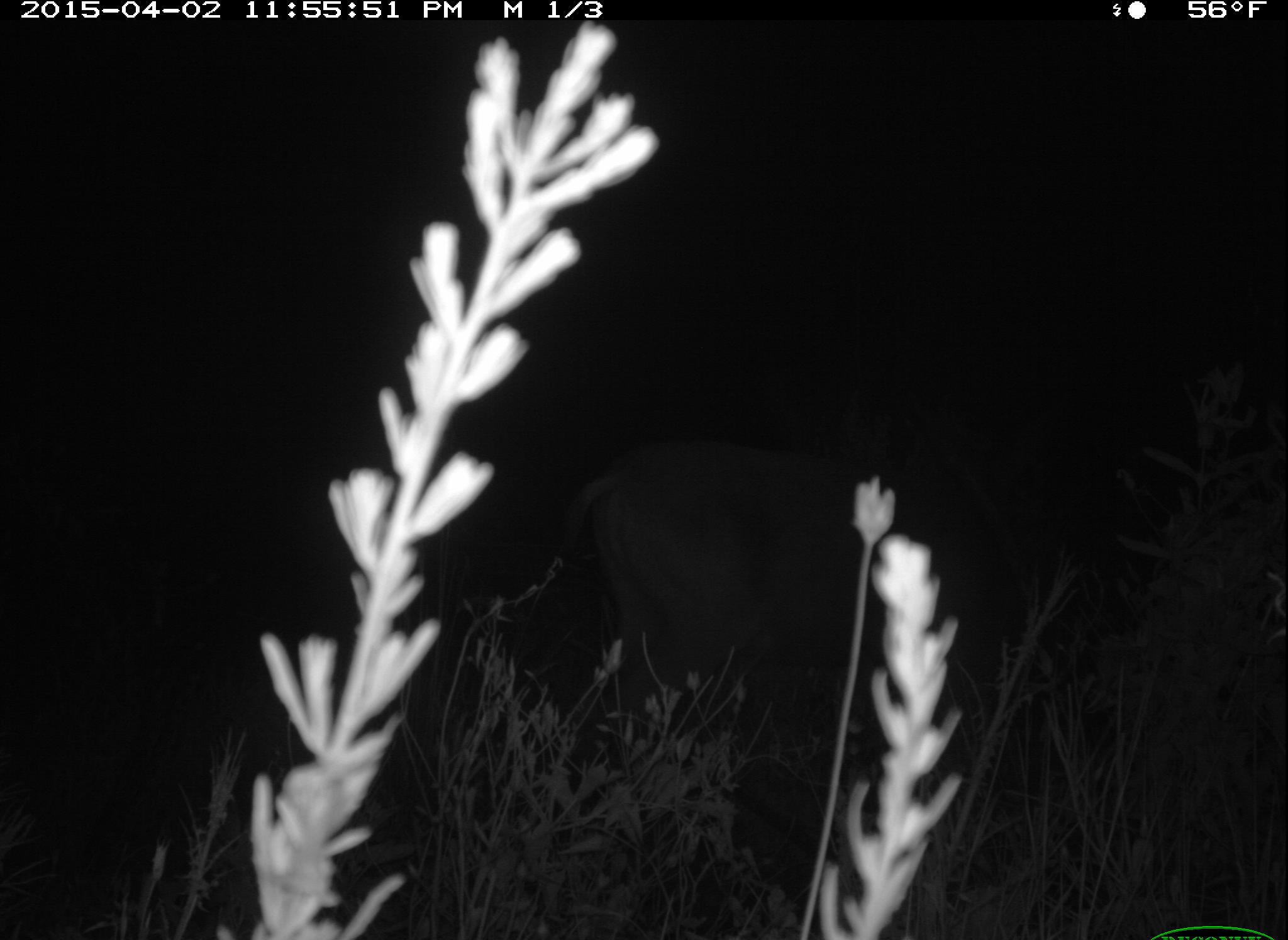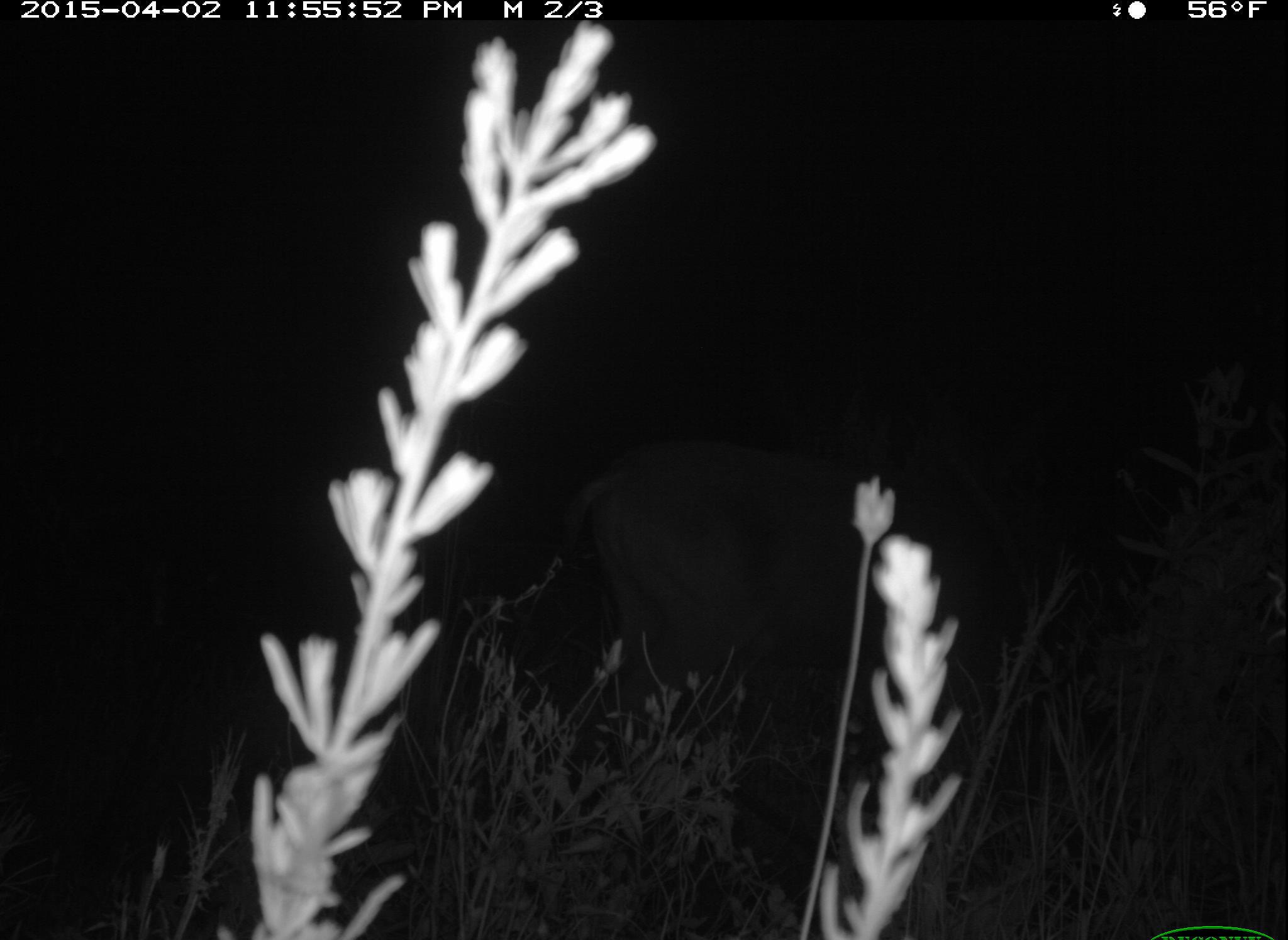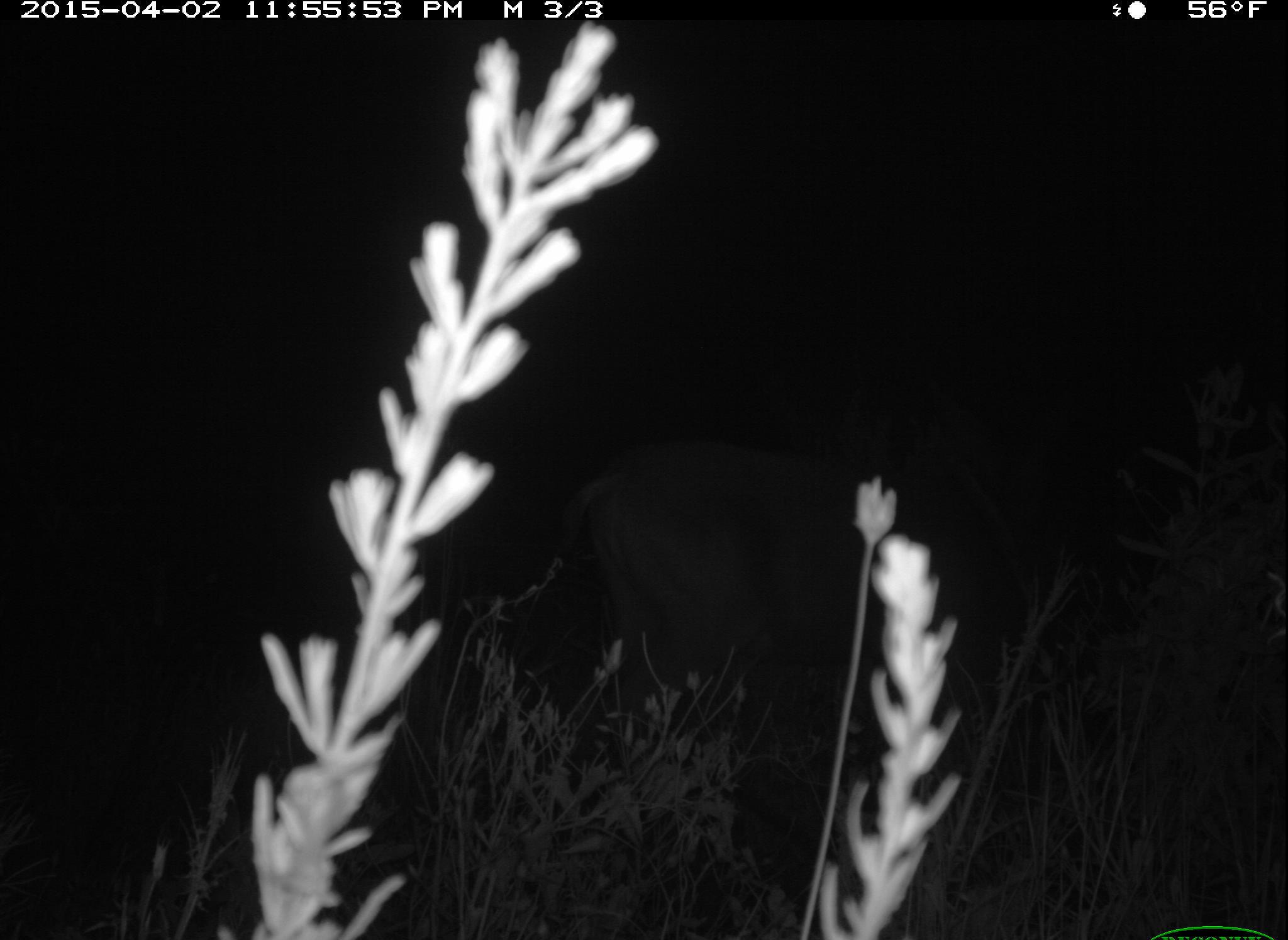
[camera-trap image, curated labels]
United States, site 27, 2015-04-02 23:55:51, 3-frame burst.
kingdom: Animalia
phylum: Chordata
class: Mammalia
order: Artiodactyla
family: Cervidae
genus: Odocoileus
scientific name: Odocoileus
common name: deer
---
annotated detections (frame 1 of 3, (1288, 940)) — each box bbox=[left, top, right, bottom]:
deer: bbox=[561, 452, 890, 828]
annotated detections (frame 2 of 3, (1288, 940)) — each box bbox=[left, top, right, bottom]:
deer: bbox=[570, 452, 964, 806]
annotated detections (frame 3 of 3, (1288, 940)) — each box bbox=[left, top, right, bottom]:
deer: bbox=[570, 462, 953, 807]